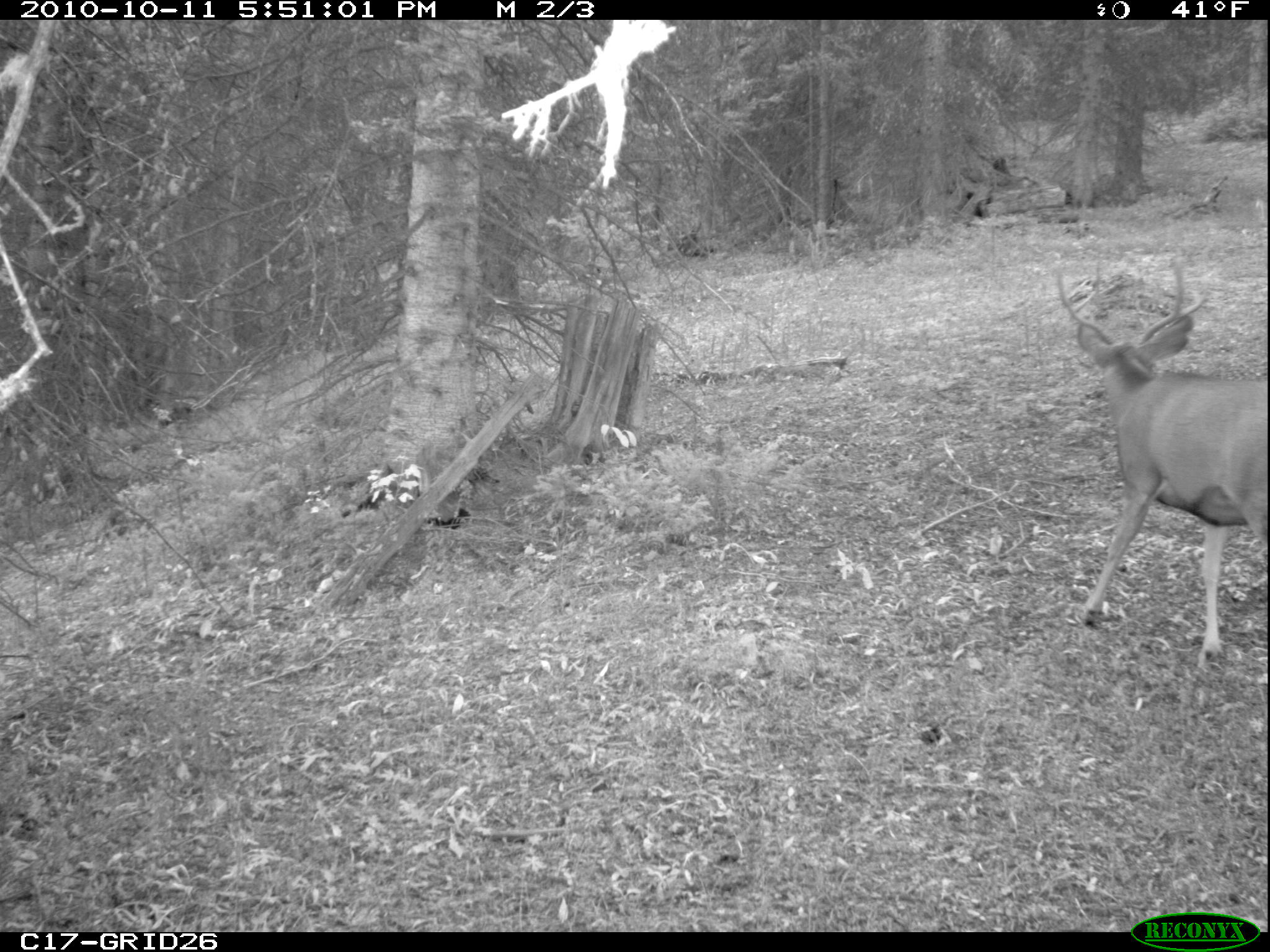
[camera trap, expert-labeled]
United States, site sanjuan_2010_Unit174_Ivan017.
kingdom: Animalia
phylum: Chordata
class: Mammalia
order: Artiodactyla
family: Cervidae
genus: Odocoileus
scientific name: Odocoileus hemionus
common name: mule deer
Odocoileus hemionus (mule deer).